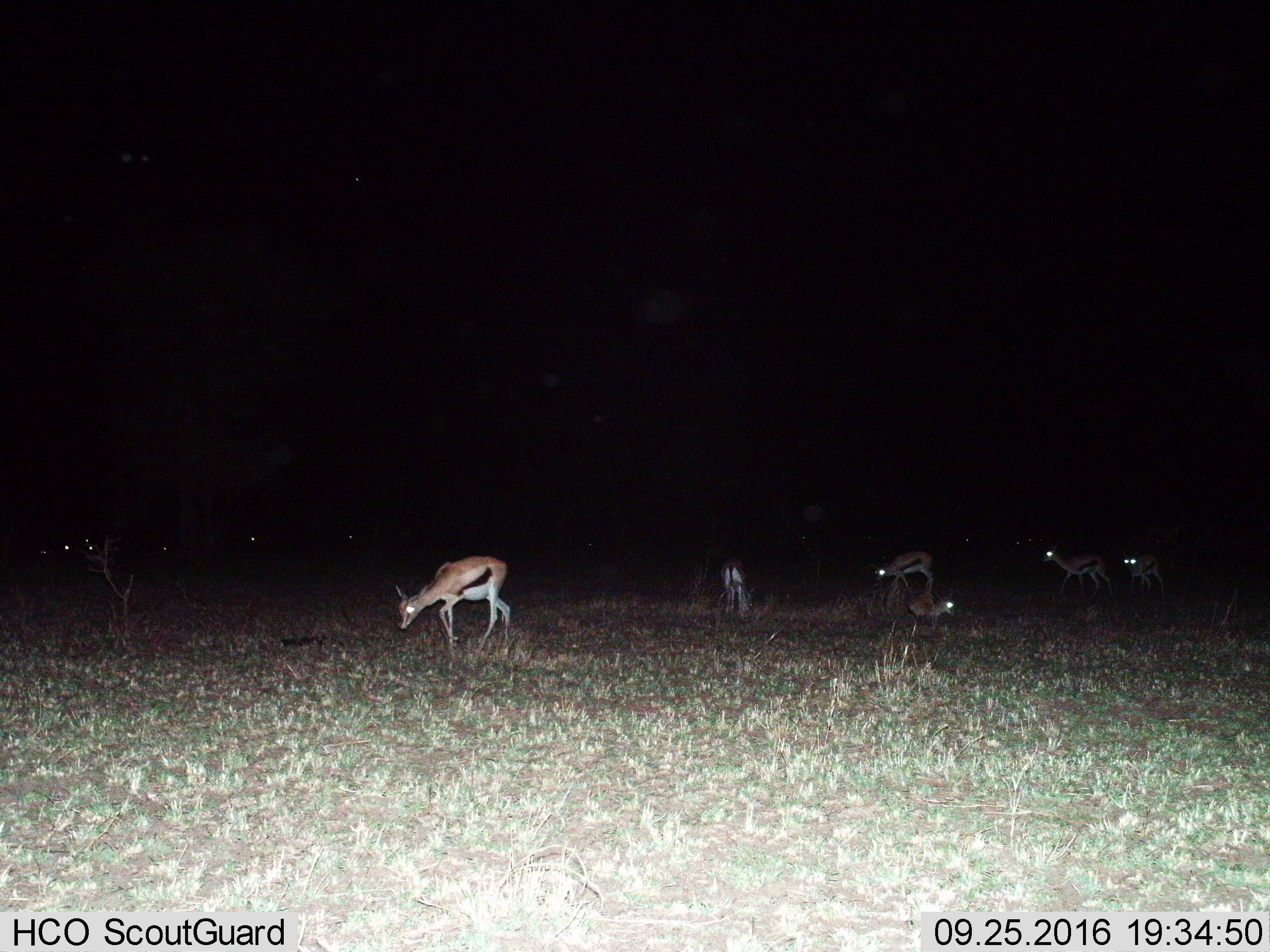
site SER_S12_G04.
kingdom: Animalia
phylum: Chordata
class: Mammalia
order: Artiodactyla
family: Bovidae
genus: Eudorcas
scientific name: Eudorcas thomsonii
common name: thomson's gazelle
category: gazellethomsons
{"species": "gazellethomsons (thomson's gazelle) (Eudorcas thomsonii)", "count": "11-50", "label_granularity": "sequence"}